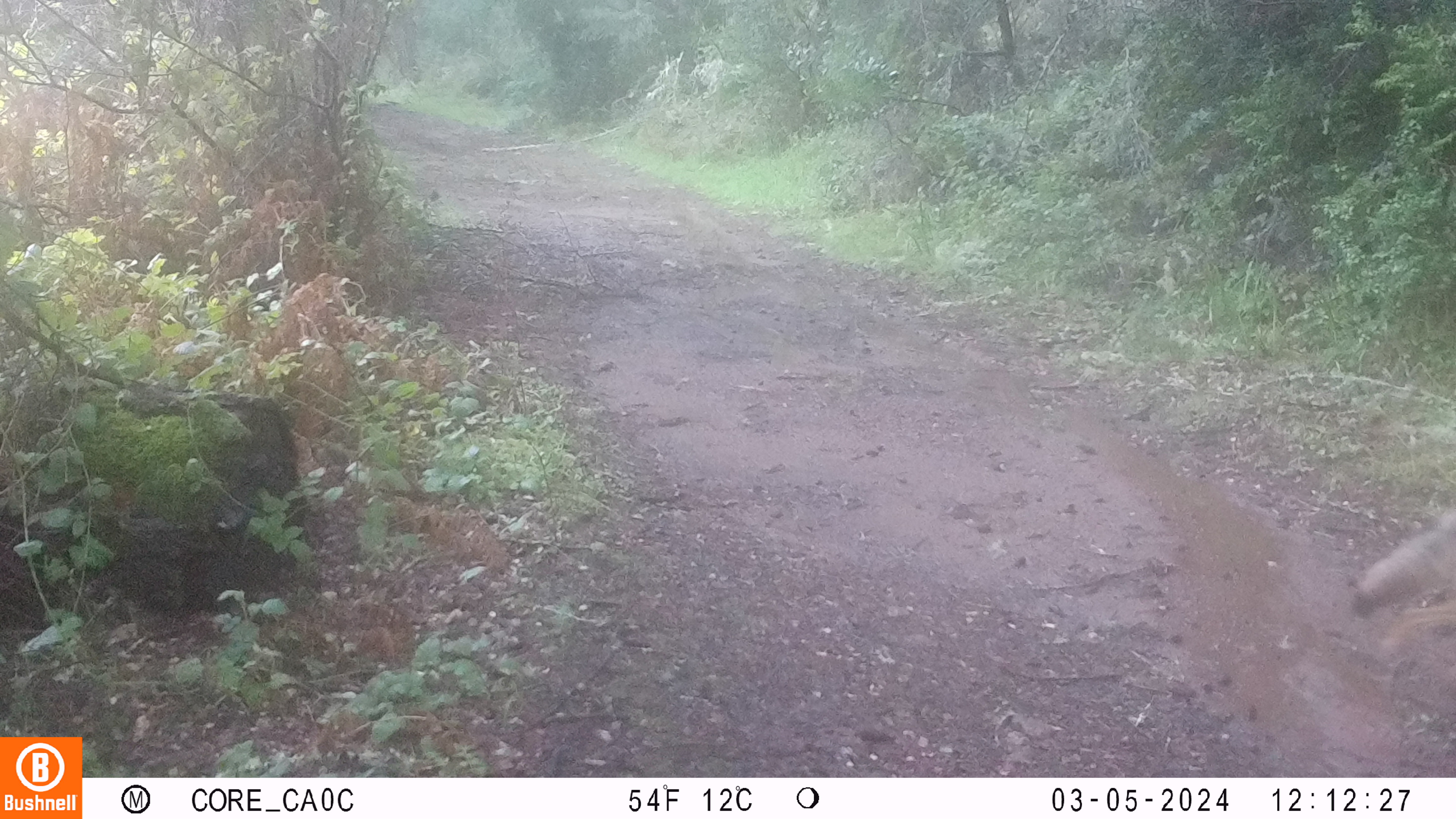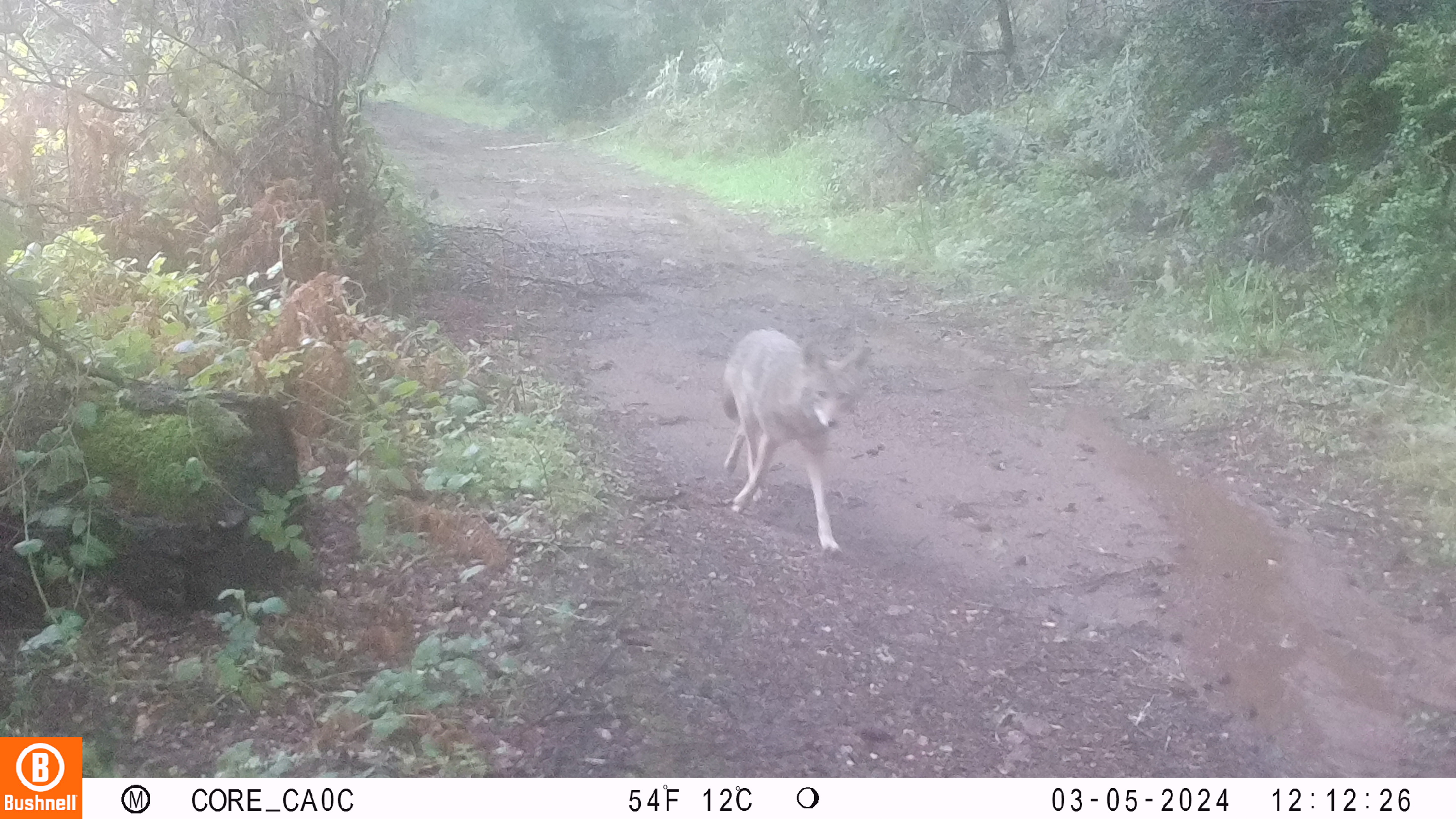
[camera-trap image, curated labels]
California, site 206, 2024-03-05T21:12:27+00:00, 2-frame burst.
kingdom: Animalia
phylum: Chordata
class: Mammalia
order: Carnivora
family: Canidae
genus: Canis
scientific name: Canis latrans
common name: coyote